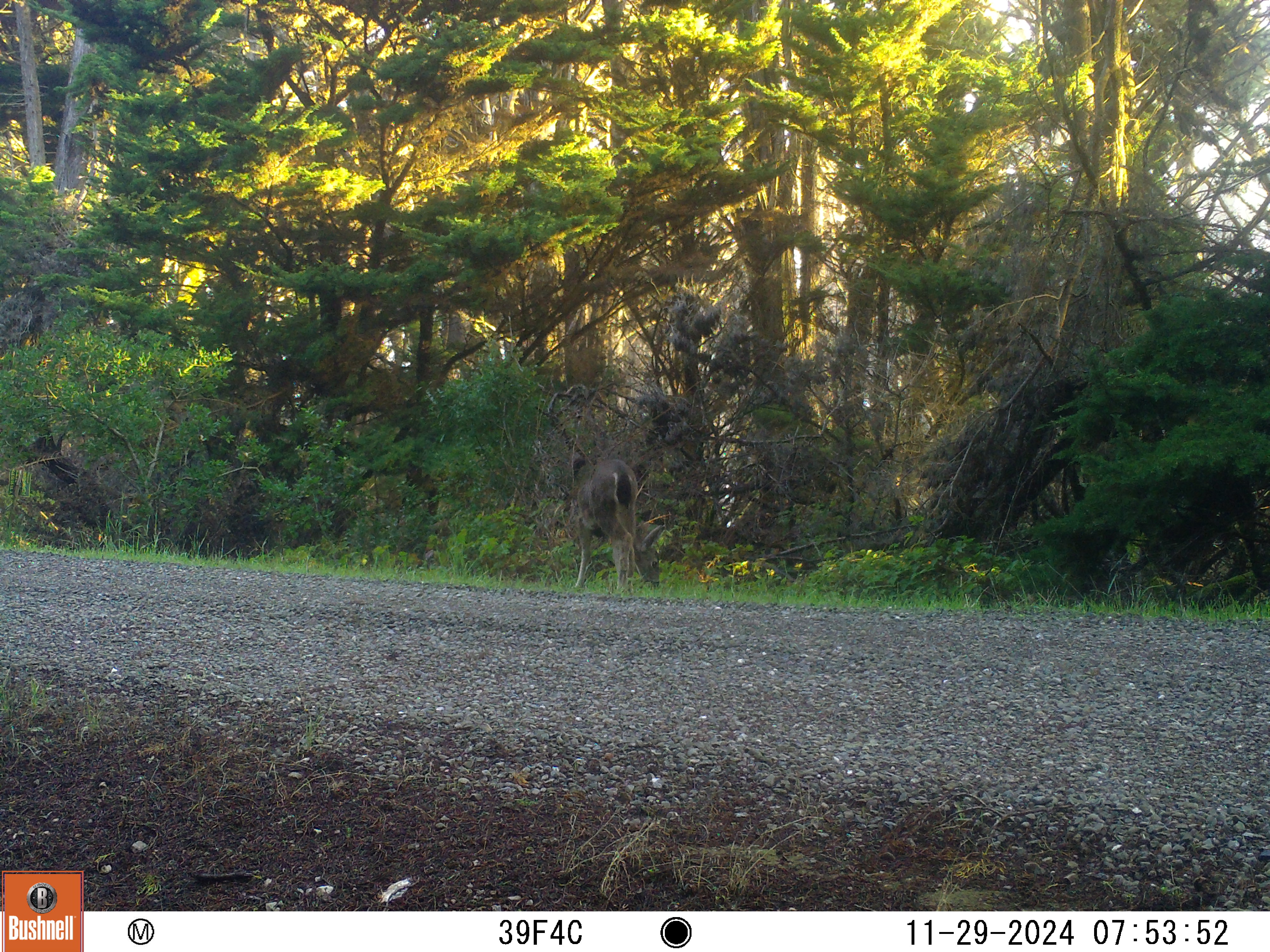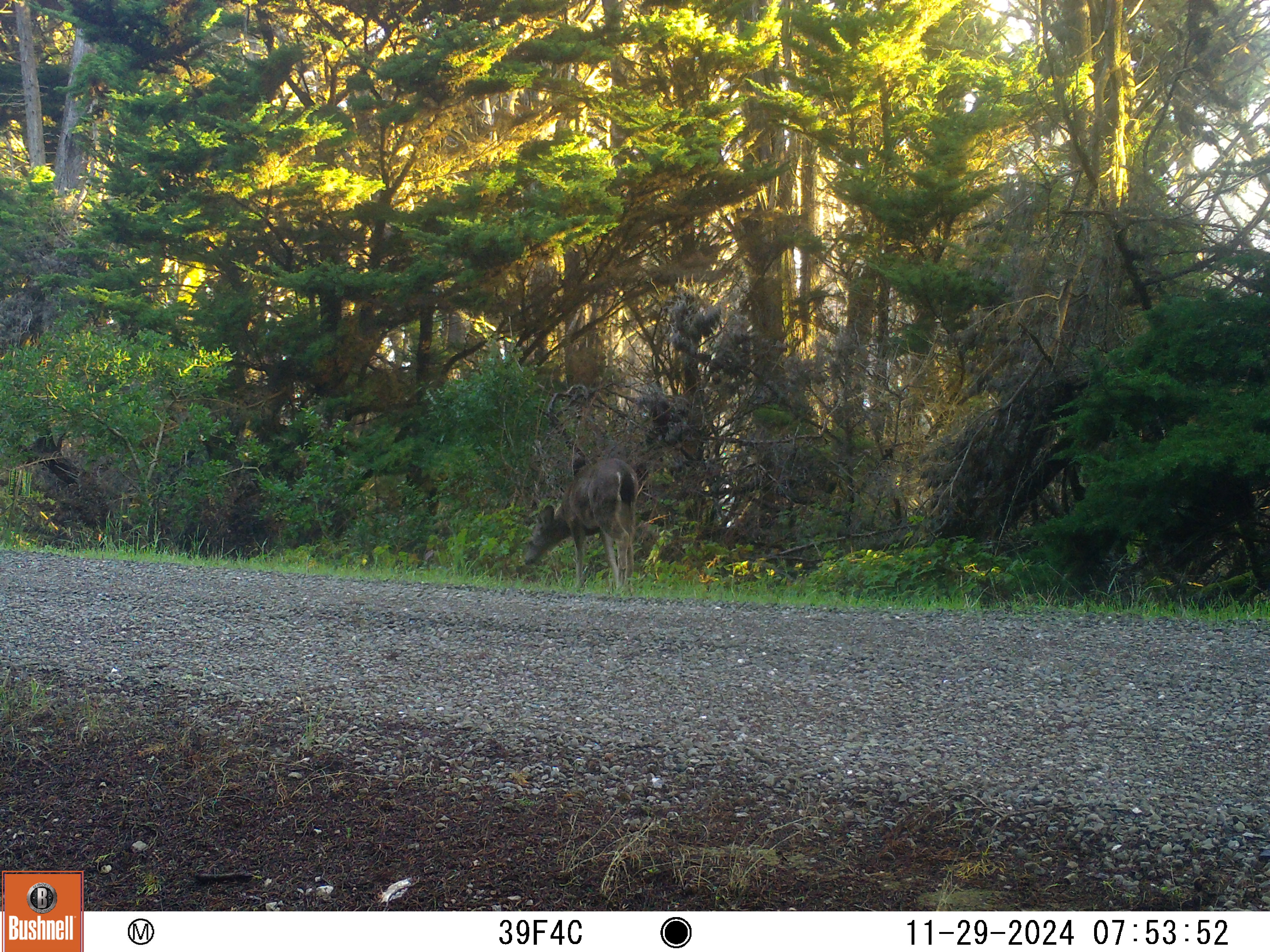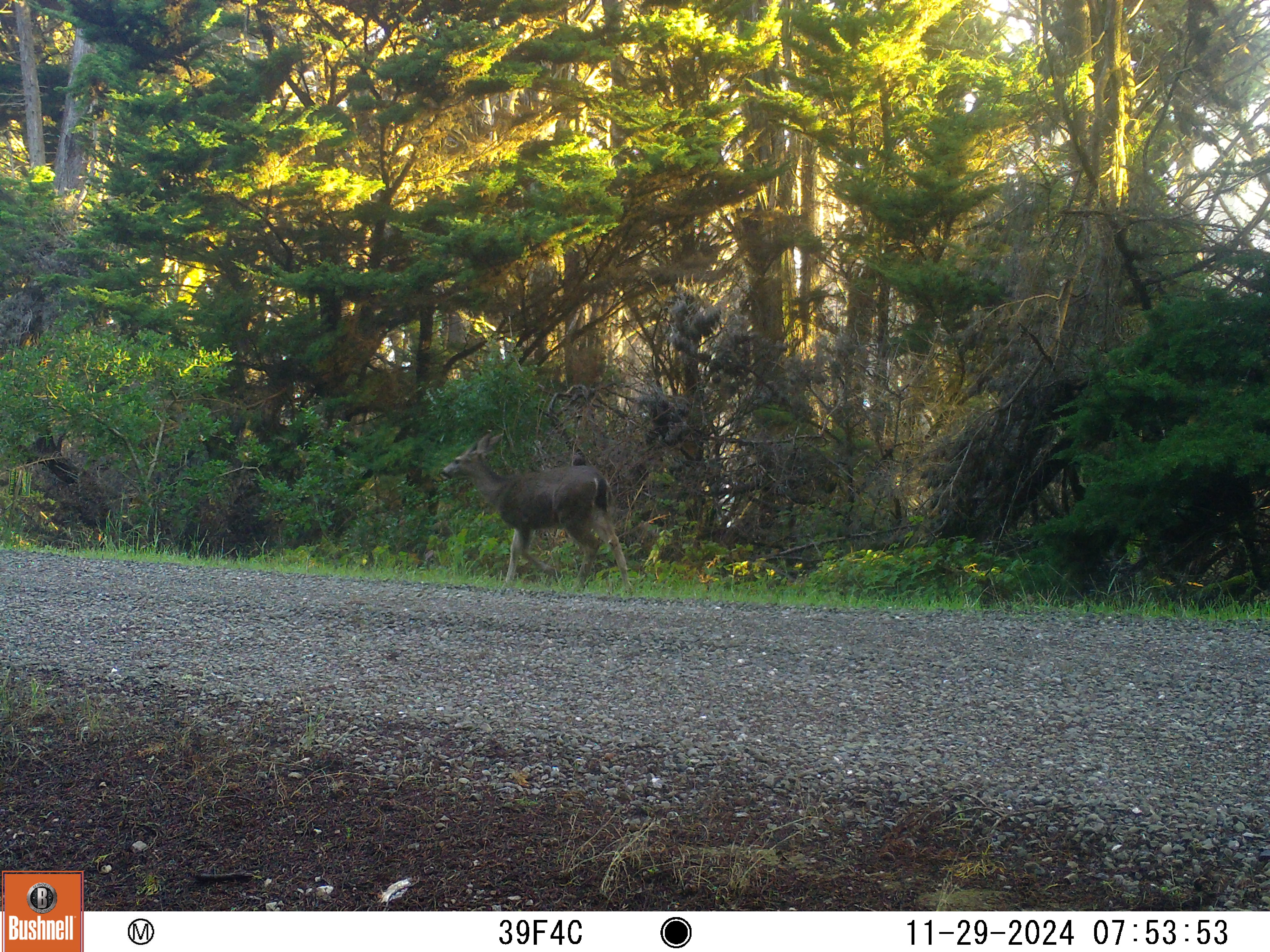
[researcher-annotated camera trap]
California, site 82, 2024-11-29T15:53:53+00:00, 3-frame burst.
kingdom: Animalia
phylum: Chordata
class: Mammalia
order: Artiodactyla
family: Cervidae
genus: Odocoileus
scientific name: Odocoileus hemionus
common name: mule deer